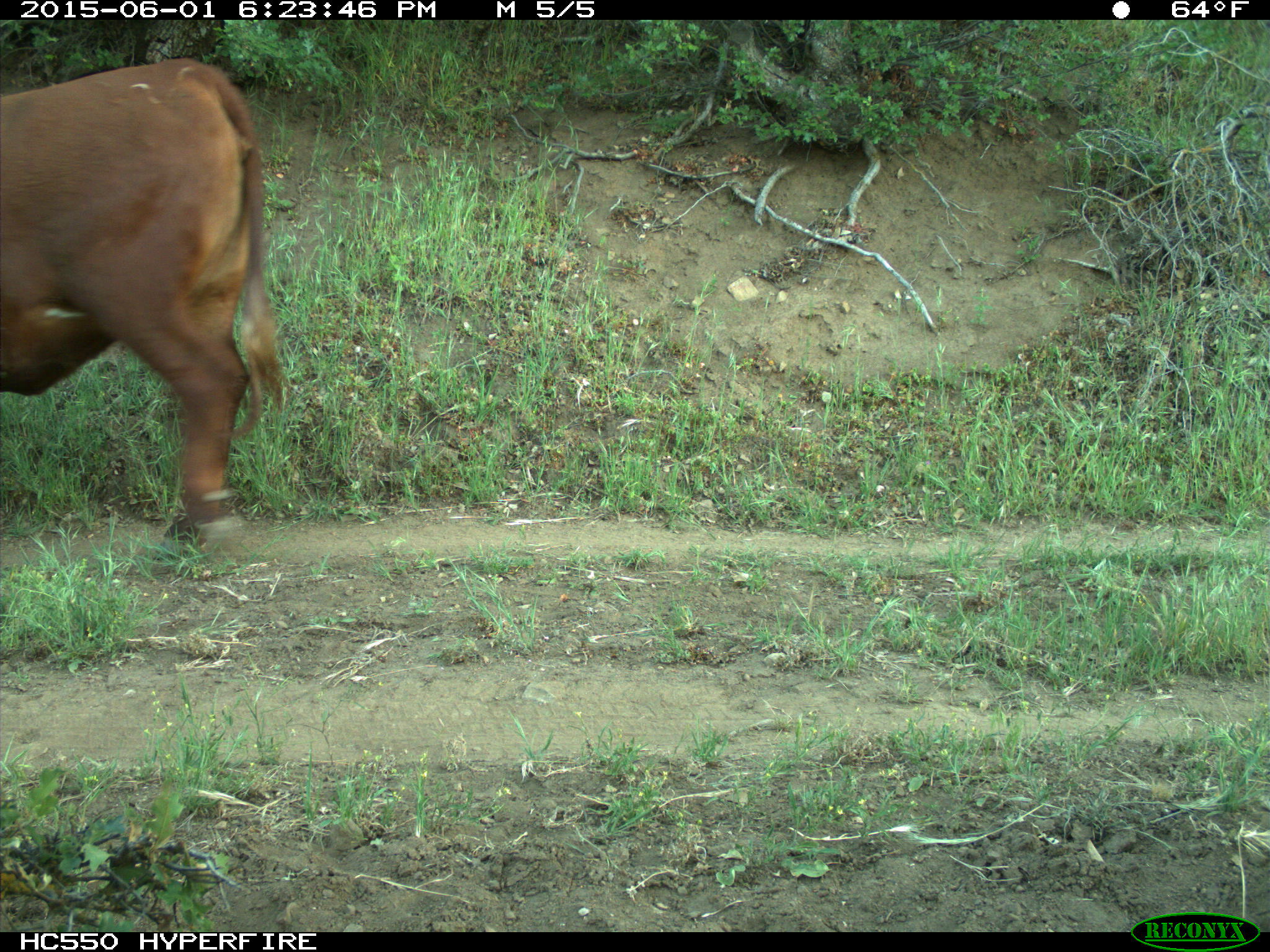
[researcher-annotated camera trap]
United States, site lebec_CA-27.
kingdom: Animalia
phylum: Chordata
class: Mammalia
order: Artiodactyla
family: Bovidae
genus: Bos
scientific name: Bos taurus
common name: domestic cow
Bos taurus (domestic cow).